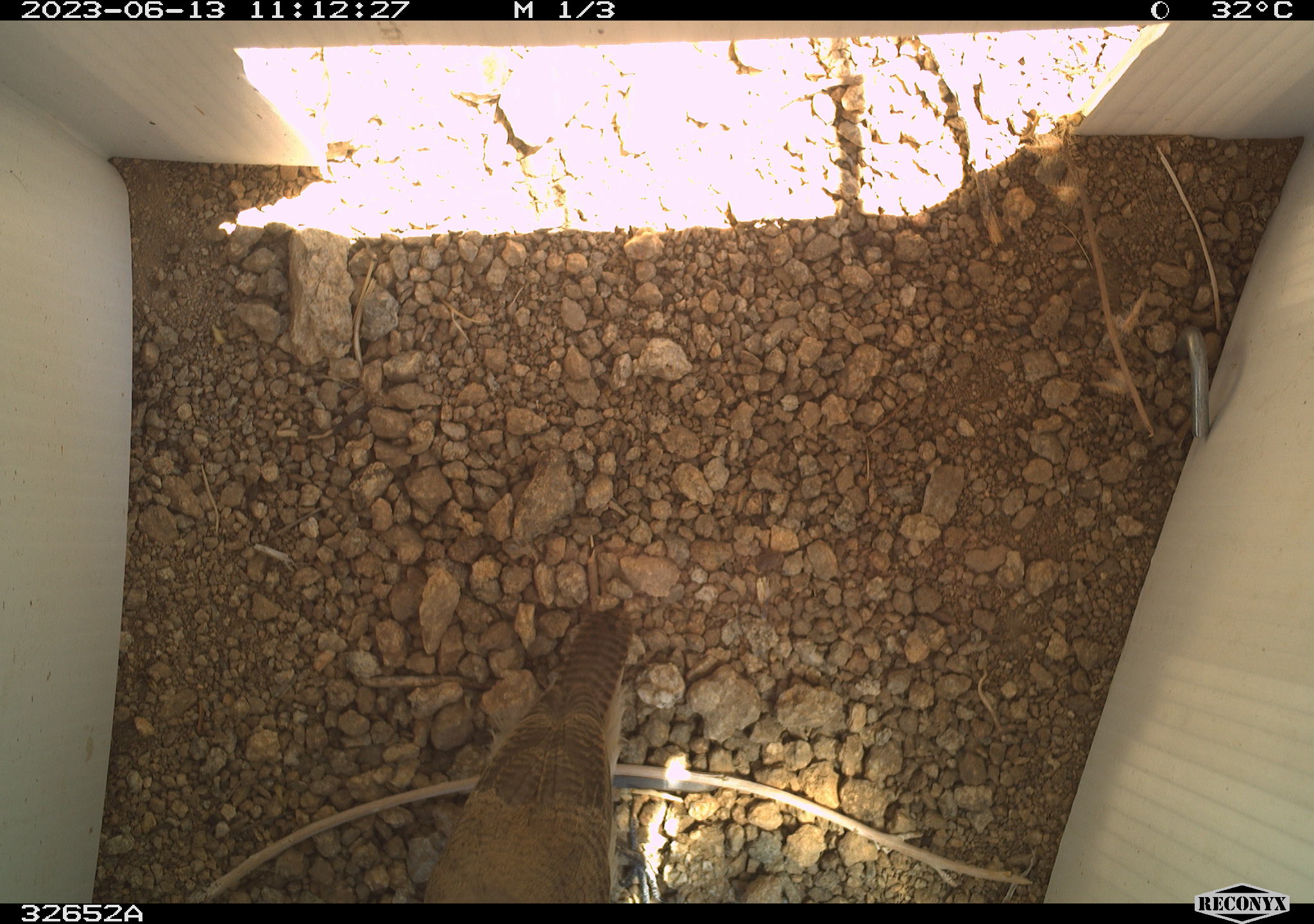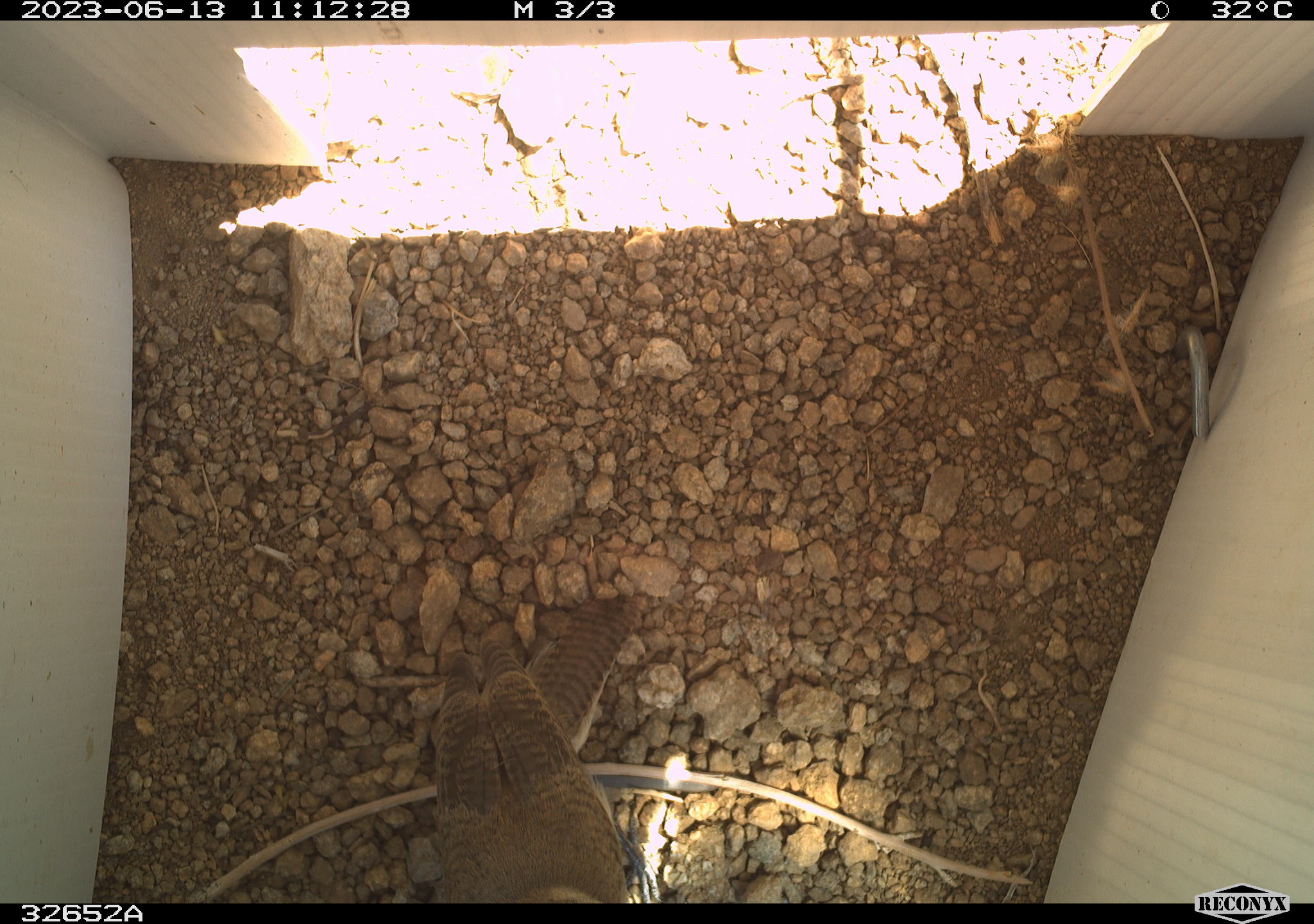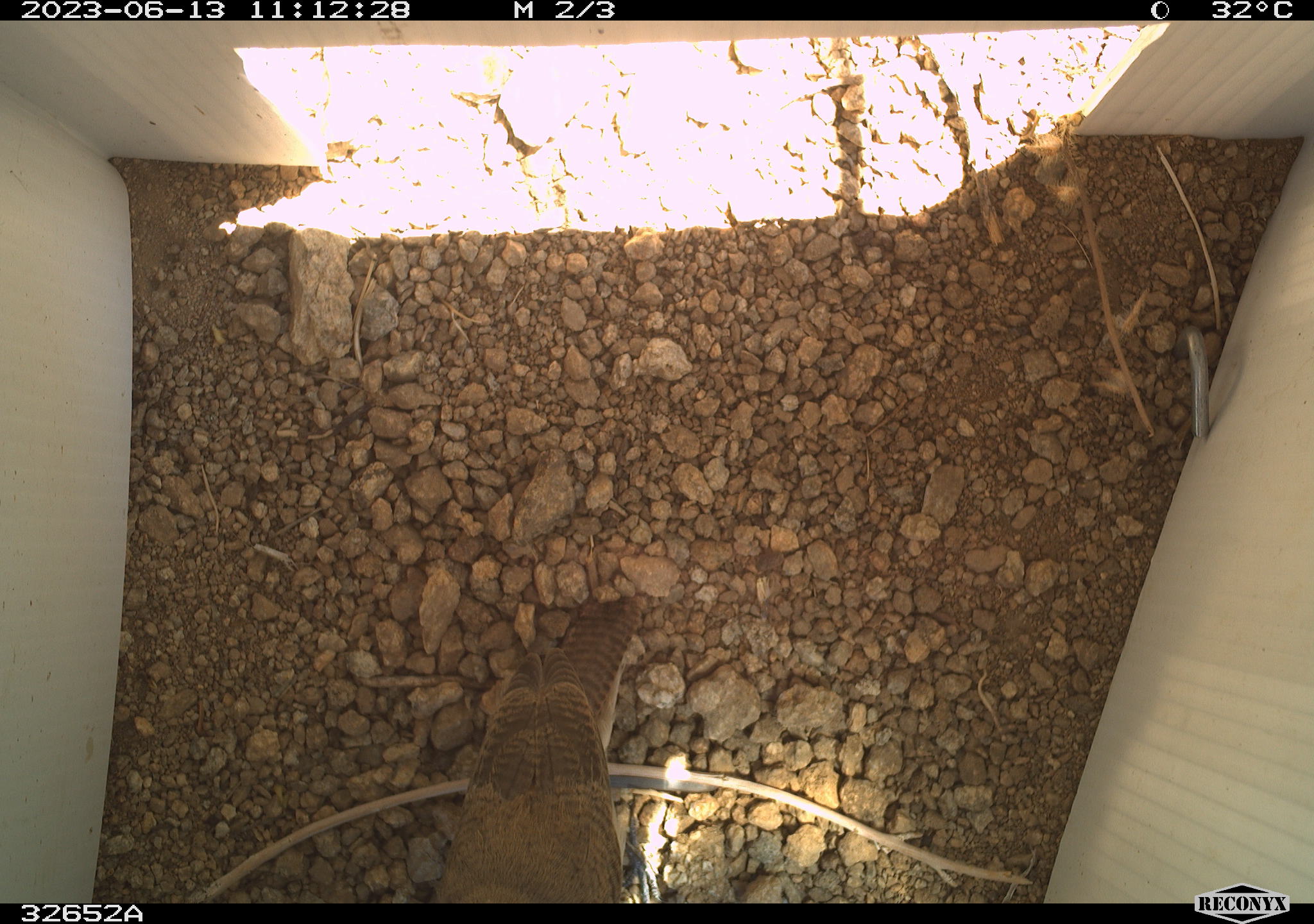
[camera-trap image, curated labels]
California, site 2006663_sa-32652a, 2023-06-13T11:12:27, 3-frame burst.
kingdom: Animalia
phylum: Chordata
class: Aves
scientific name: Aves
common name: bird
Bird (Aves).